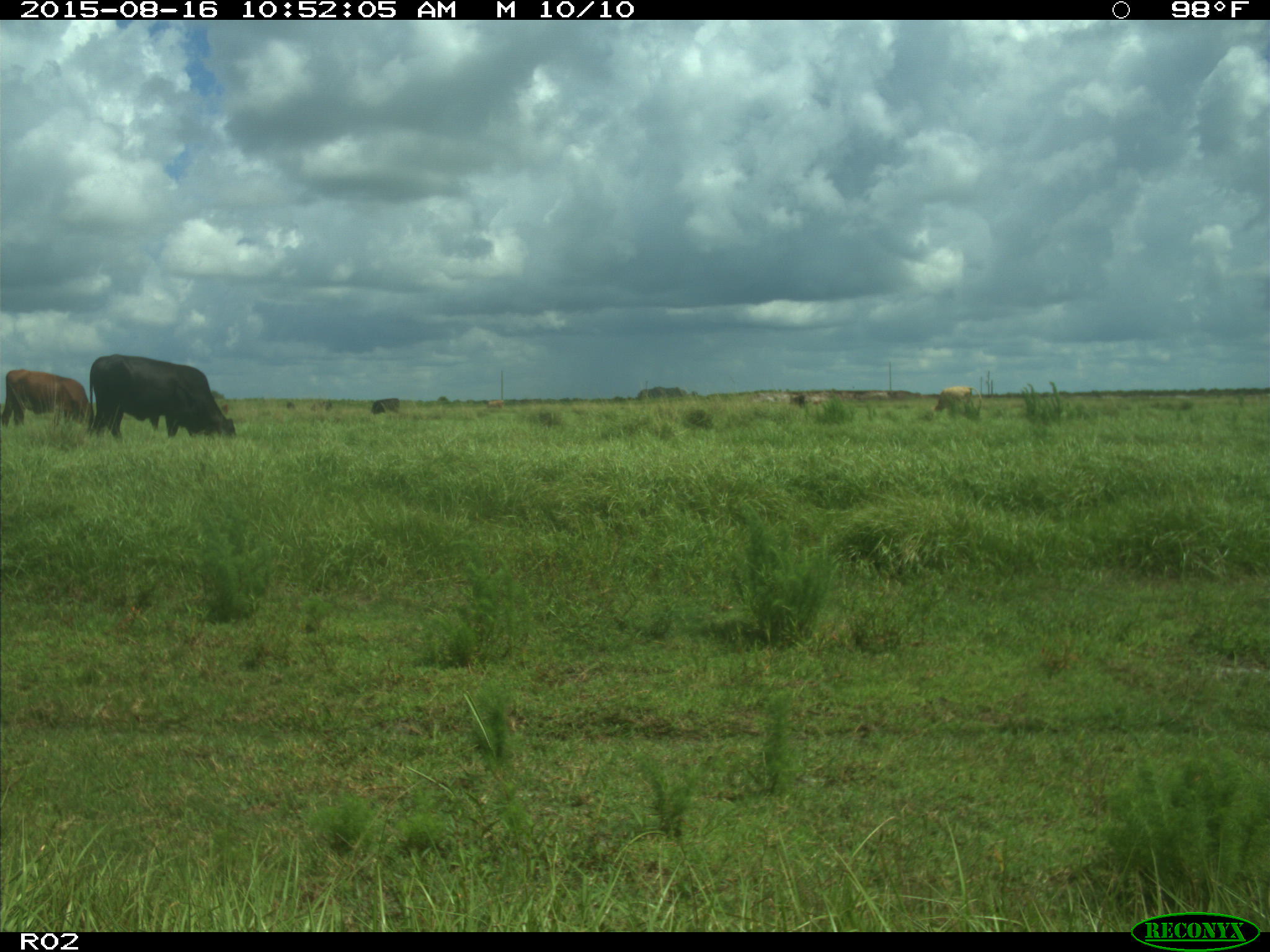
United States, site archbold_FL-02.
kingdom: Animalia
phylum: Chordata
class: Mammalia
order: Artiodactyla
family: Bovidae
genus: Bos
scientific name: Bos taurus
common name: domestic cow